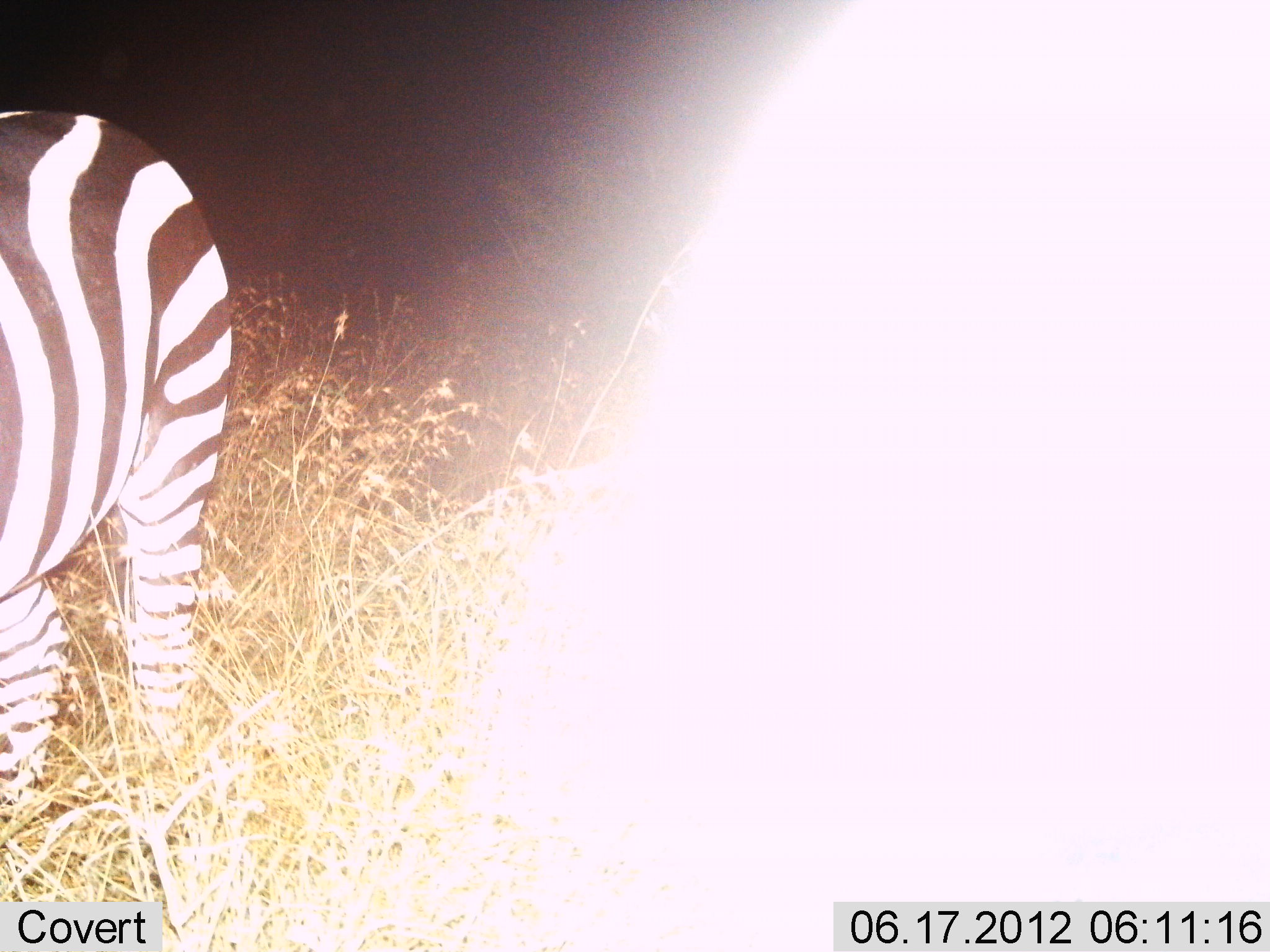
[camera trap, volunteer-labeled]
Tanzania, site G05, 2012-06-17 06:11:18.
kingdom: Animalia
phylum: Chordata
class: Mammalia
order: Perissodactyla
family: Equidae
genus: Equus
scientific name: Equus quagga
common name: plains zebra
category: zebra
Zebra (plains zebra) (Equus quagga), count 1. Behavior (volunteer vote fractions): standing 100%, resting 0%, moving 0%, interacting 0%. Young present (vote fraction): 0%. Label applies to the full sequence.